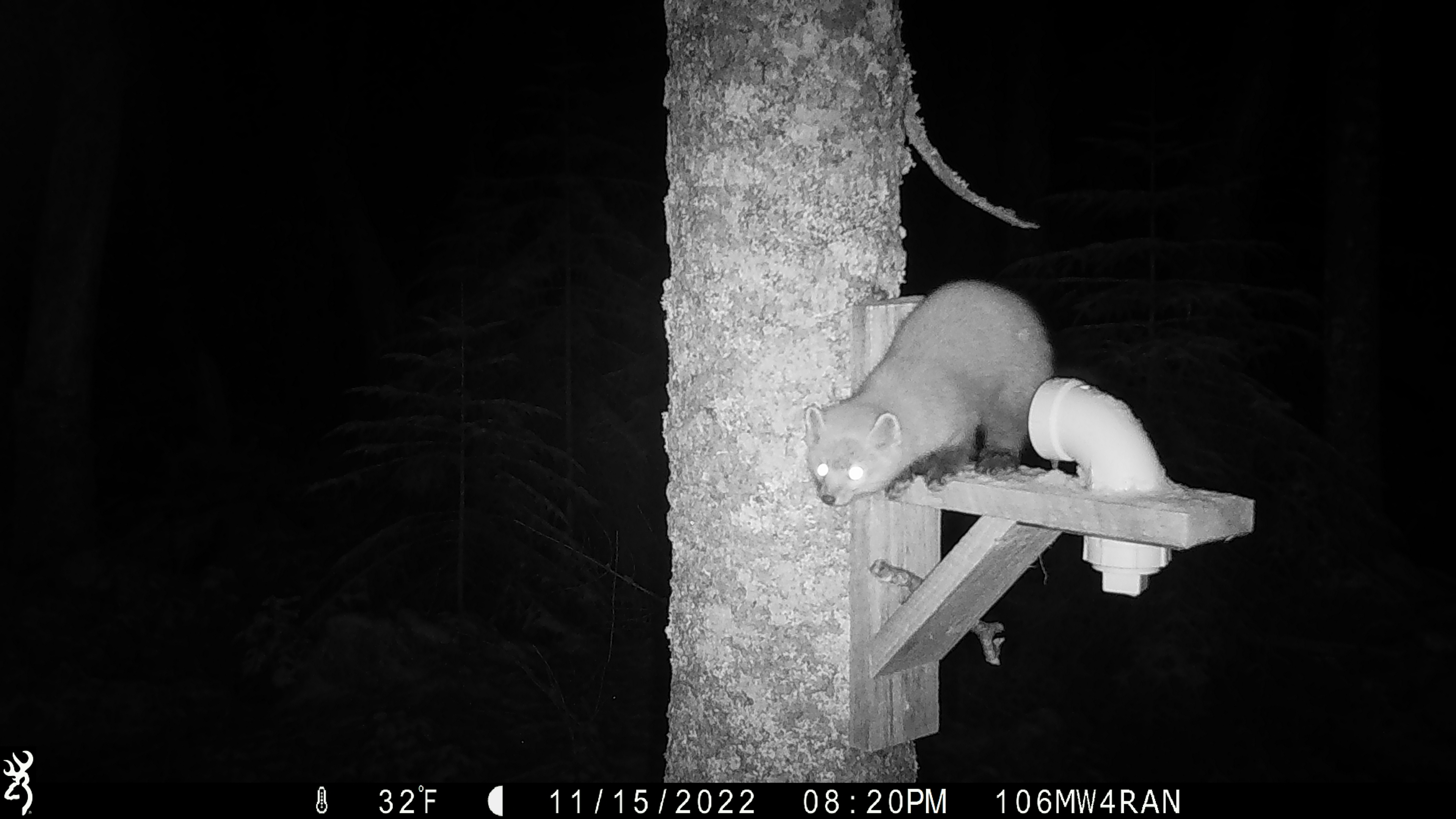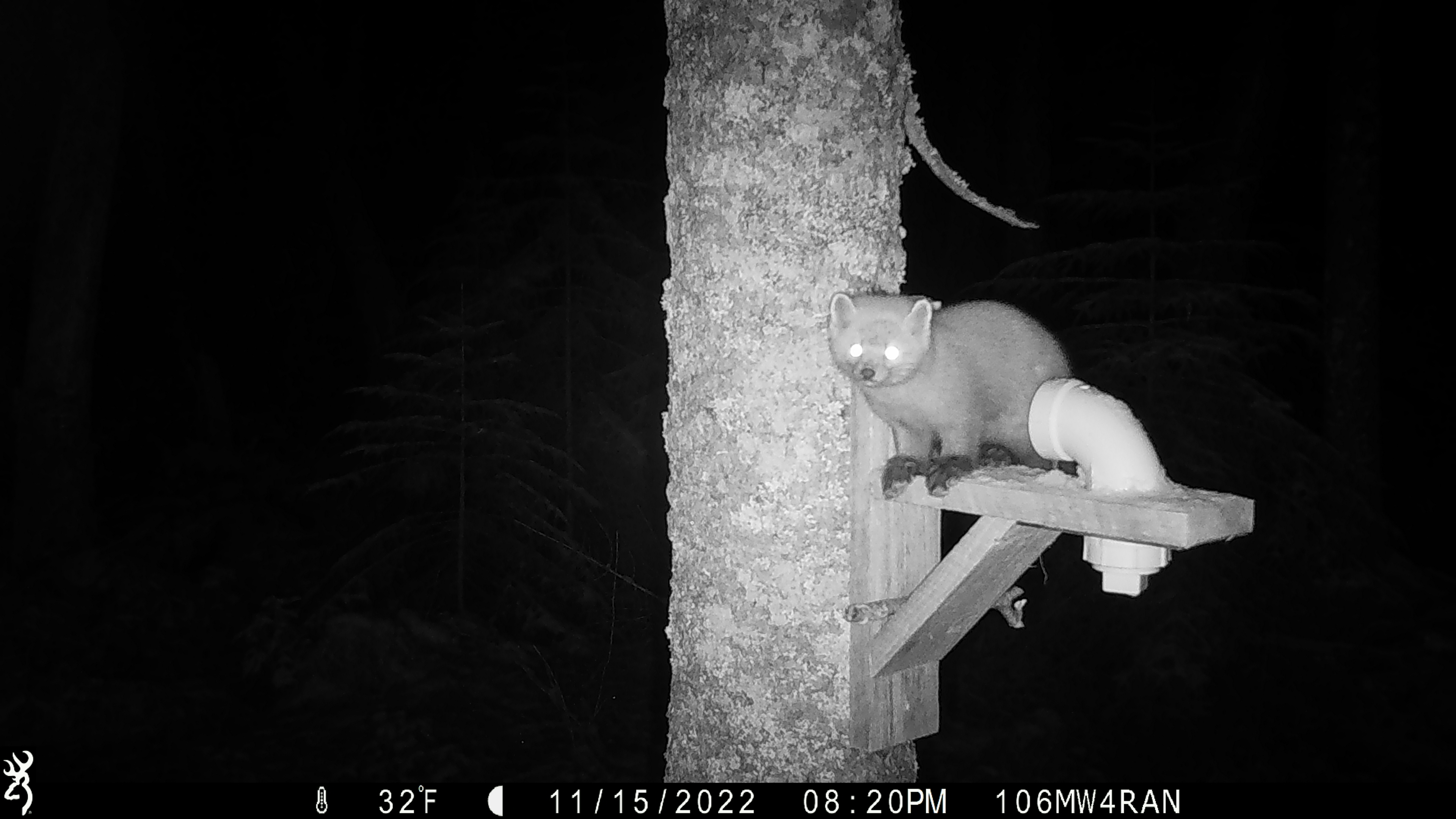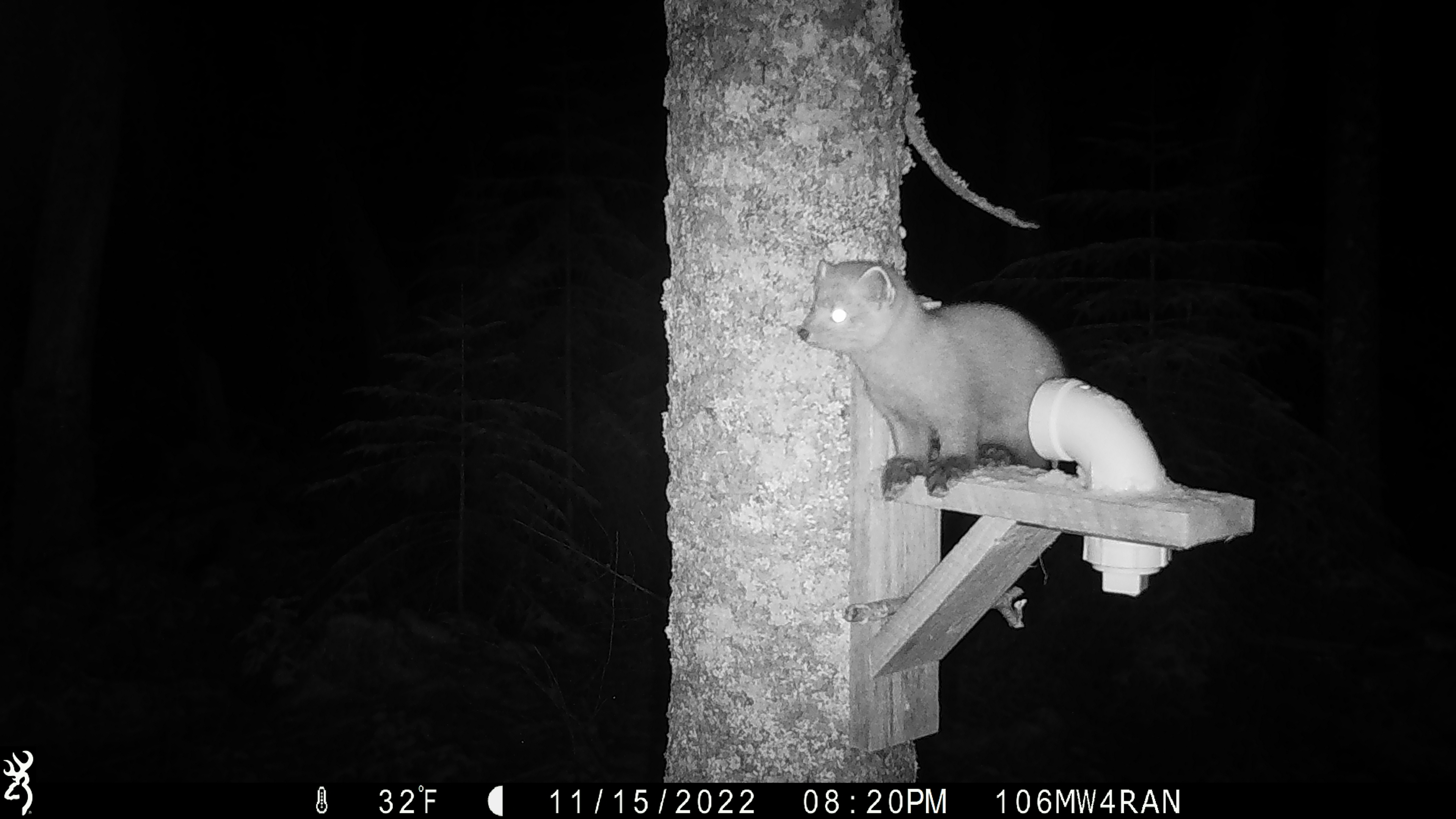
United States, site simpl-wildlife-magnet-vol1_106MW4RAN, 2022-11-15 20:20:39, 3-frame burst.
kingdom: Animalia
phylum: Chordata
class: Mammalia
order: Carnivora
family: Mustelidae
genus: Martes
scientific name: Martes americana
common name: american marten